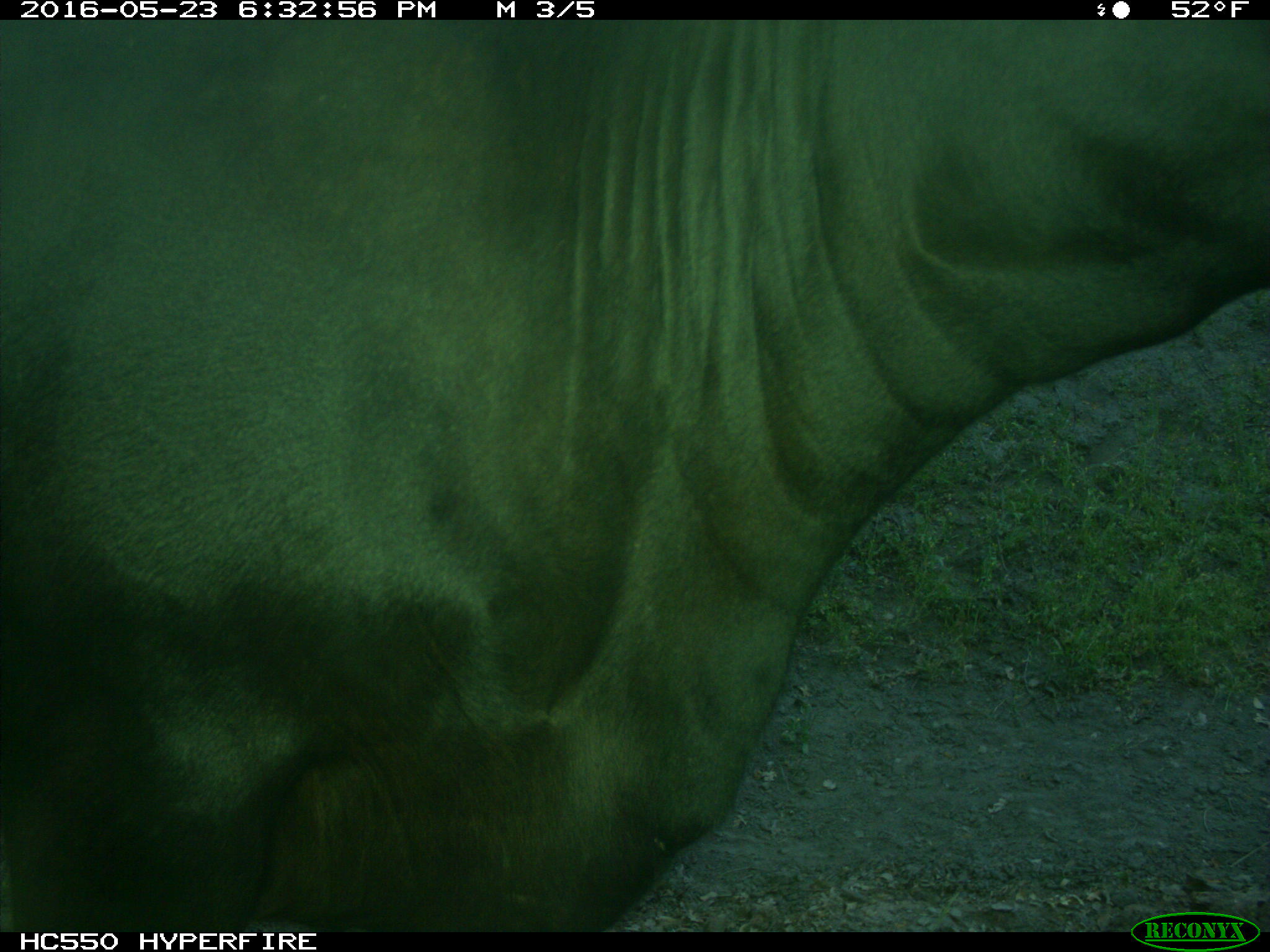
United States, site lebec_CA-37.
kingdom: Animalia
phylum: Chordata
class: Mammalia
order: Artiodactyla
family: Bovidae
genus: Bos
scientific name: Bos taurus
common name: domestic cow